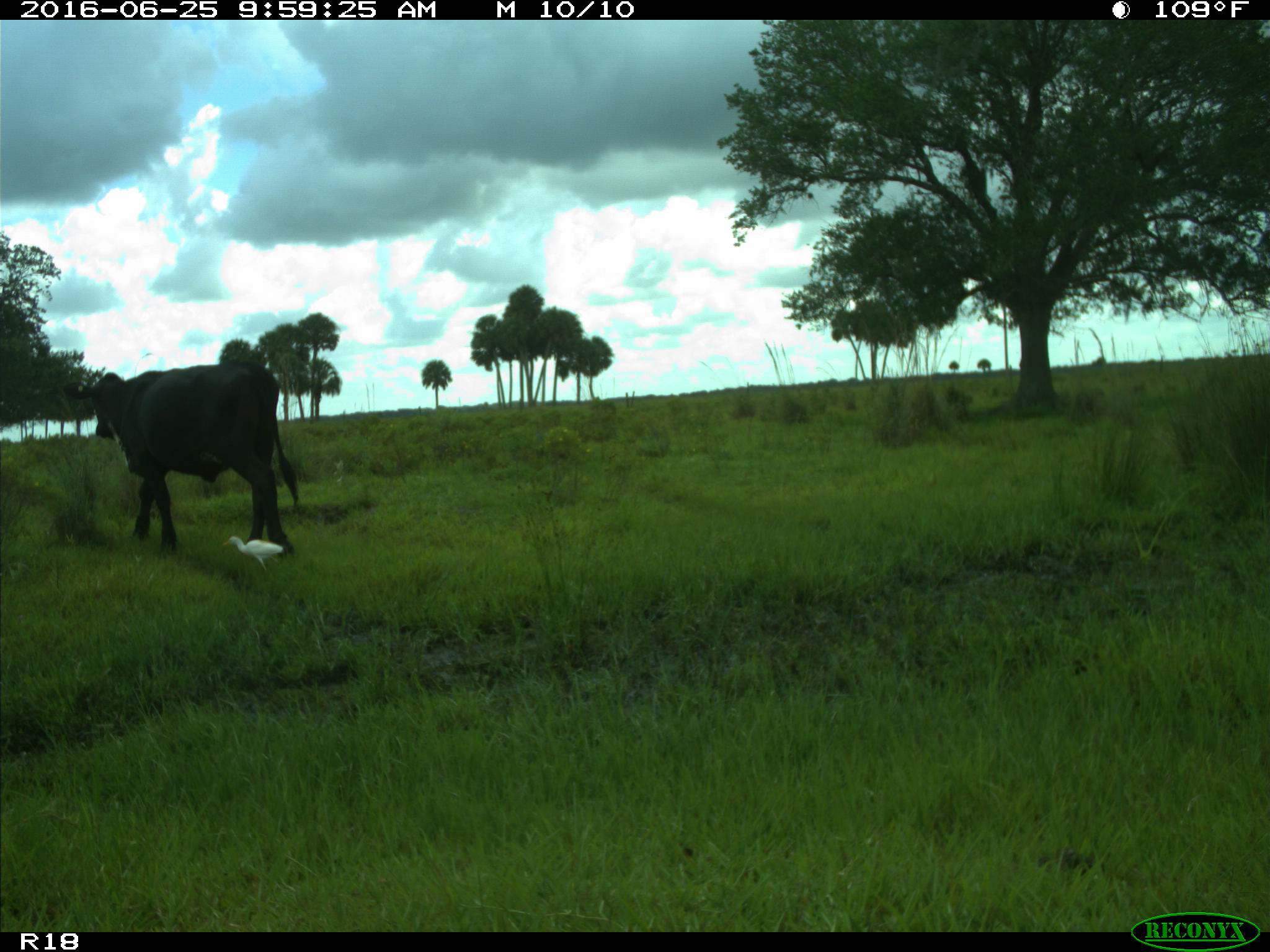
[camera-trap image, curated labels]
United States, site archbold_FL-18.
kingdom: Animalia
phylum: Chordata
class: Mammalia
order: Artiodactyla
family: Bovidae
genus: Bos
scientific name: Bos taurus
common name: domestic cow